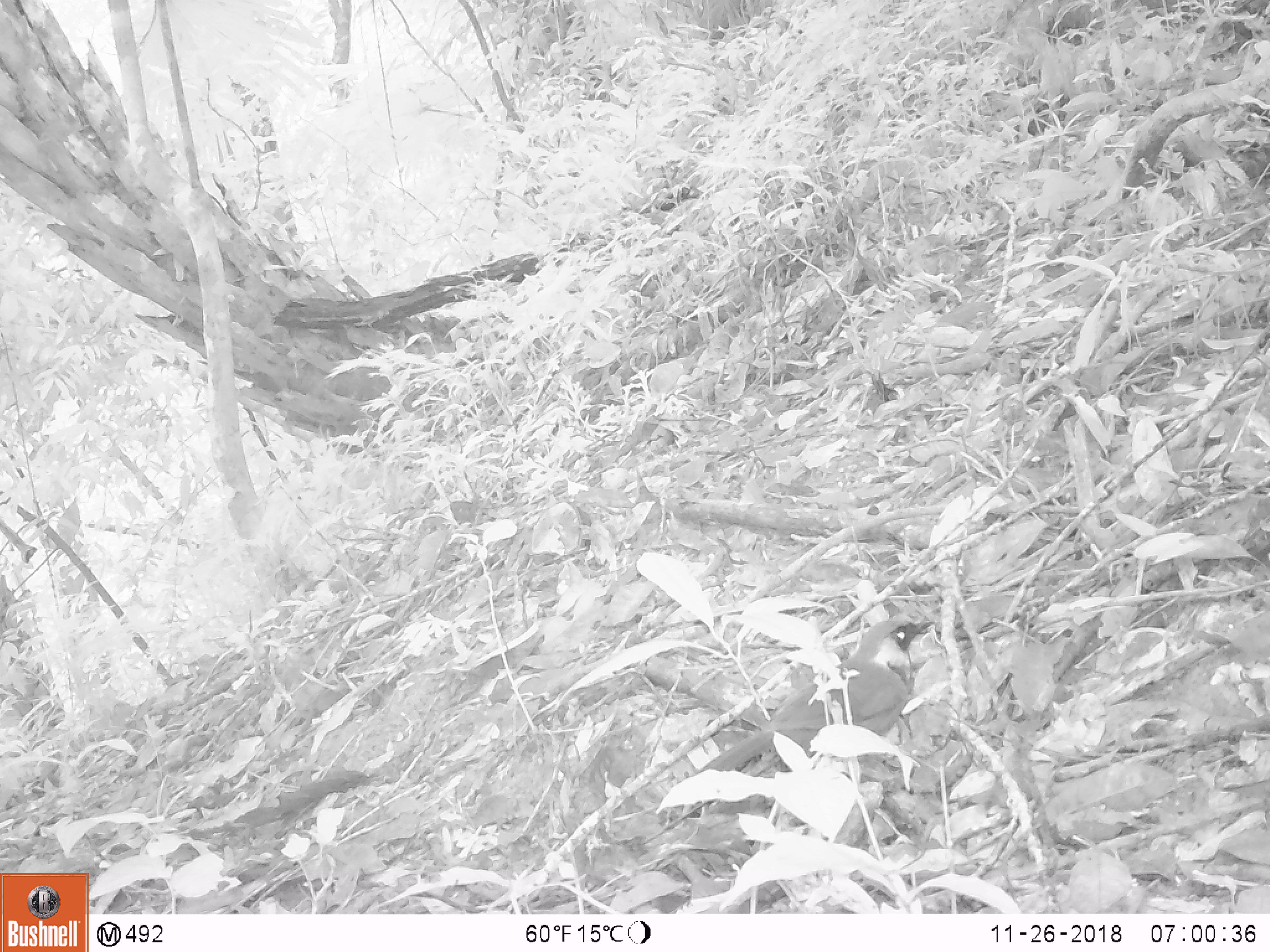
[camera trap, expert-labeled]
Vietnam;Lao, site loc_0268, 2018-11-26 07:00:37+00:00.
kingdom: Animalia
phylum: Chordata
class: Aves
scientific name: Aves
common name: bird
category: unidentified bird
Unidentified bird (bird) (Aves). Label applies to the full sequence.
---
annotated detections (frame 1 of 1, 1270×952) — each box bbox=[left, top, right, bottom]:
unidentified bird: bbox=[697, 615, 937, 773]